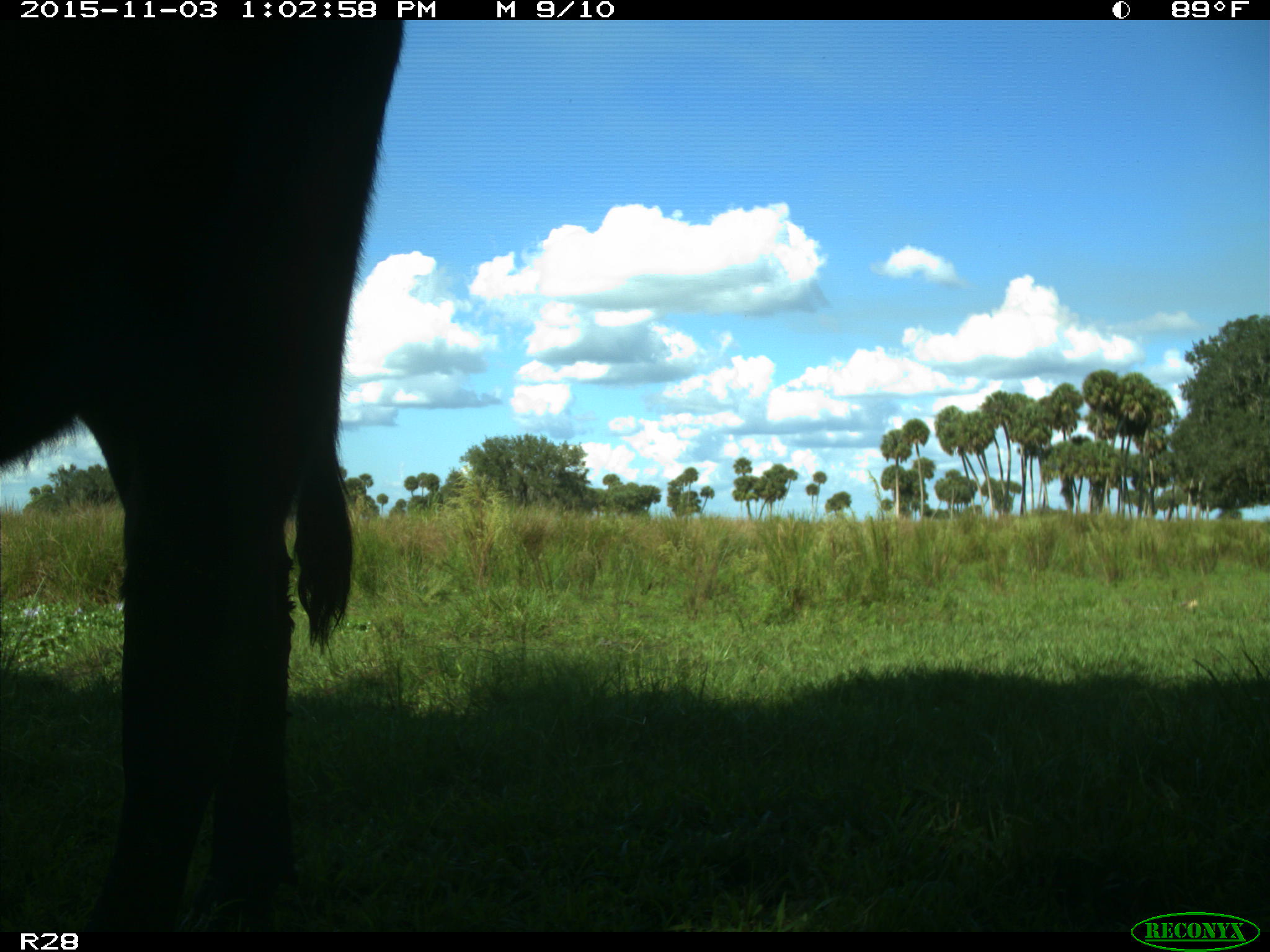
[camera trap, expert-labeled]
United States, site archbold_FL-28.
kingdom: Animalia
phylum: Chordata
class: Mammalia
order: Artiodactyla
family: Bovidae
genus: Bos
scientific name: Bos taurus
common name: domestic cow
Bos taurus (domestic cow).